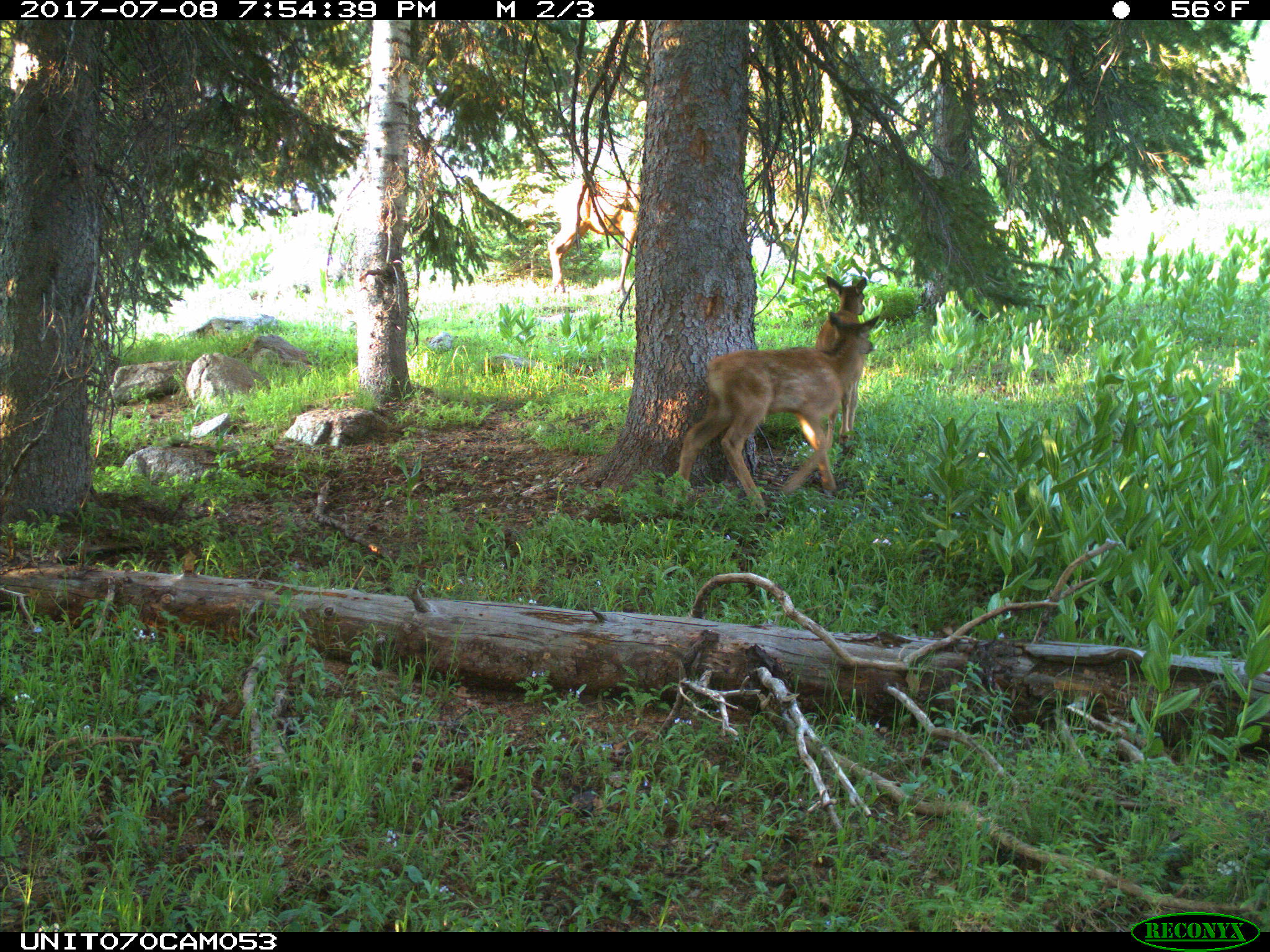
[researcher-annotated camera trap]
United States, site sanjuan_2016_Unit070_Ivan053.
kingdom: Animalia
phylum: Chordata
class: Mammalia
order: Artiodactyla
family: Cervidae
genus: Cervus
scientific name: Cervus elaphus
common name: red deer